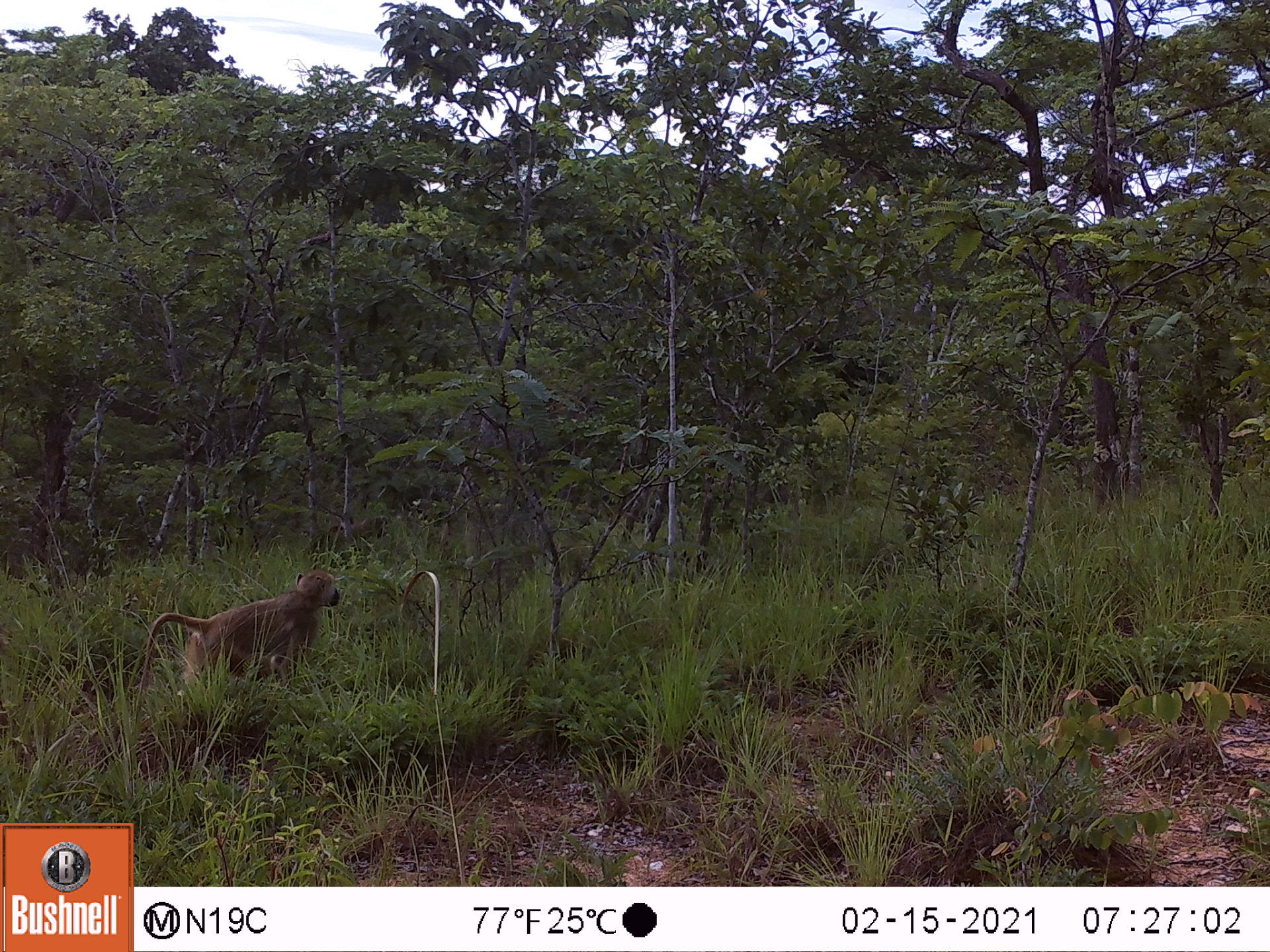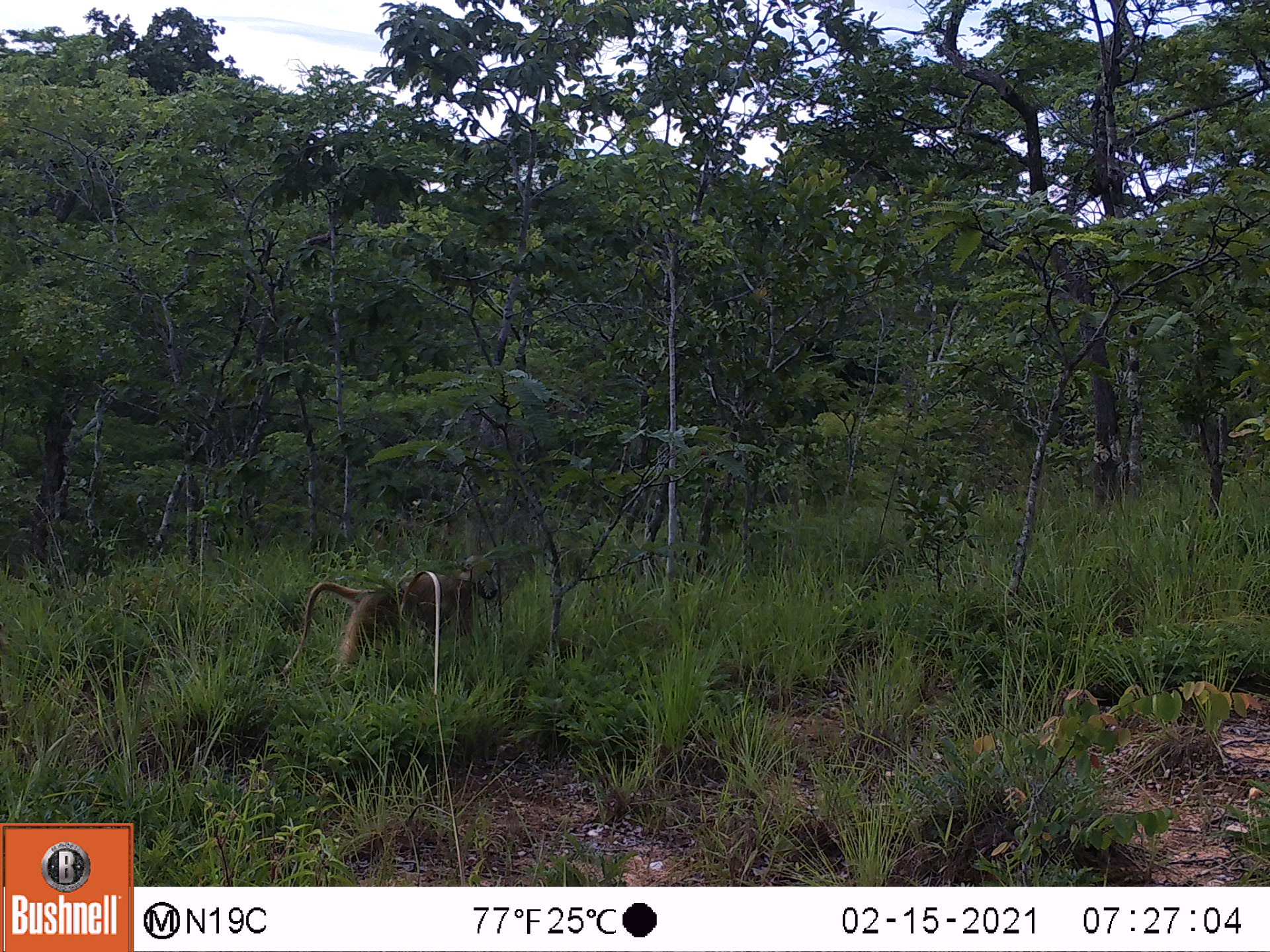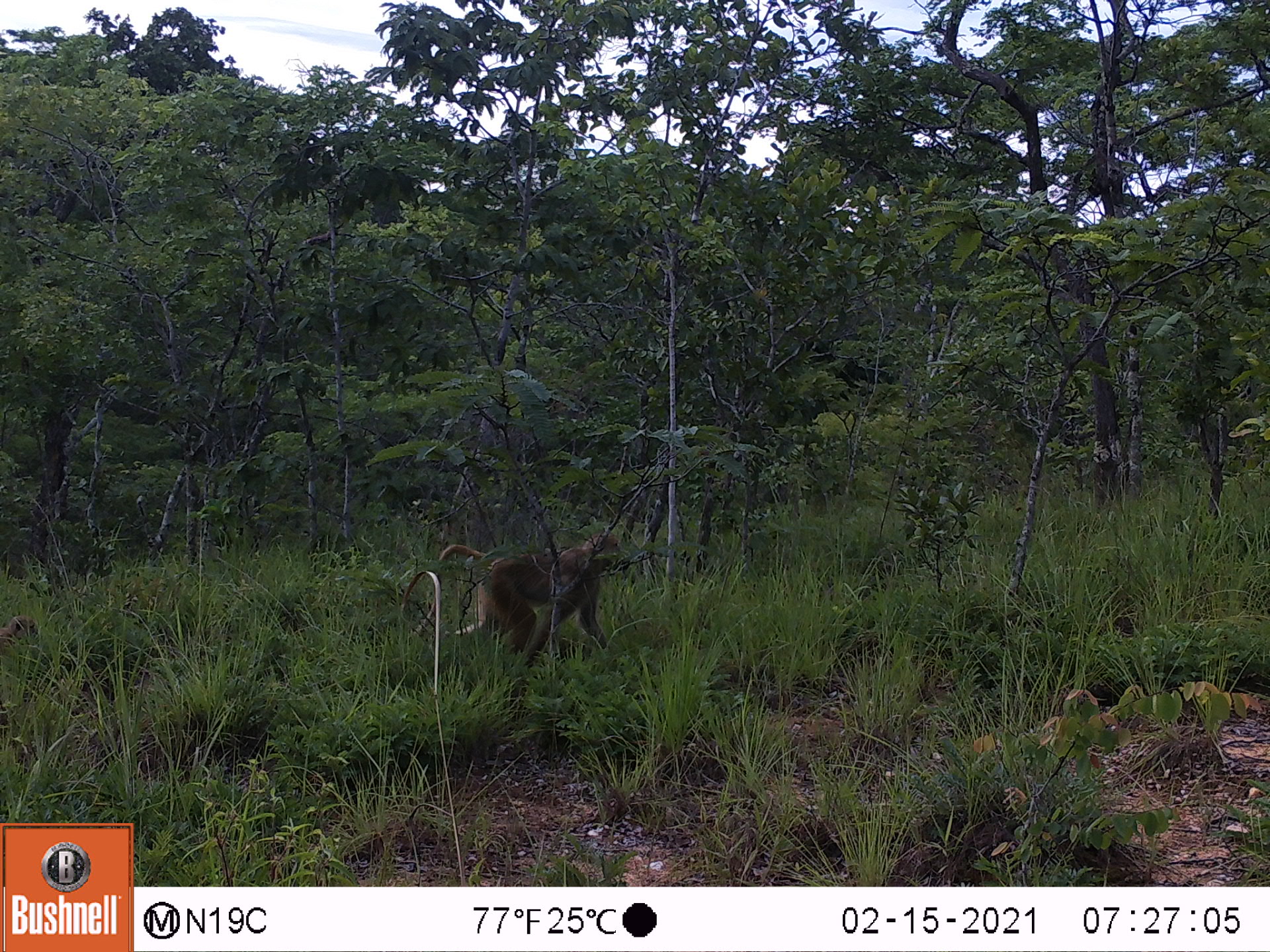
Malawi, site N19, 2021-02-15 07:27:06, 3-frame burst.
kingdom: Animalia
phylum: Chordata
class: Mammalia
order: Primates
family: Cercopithecidae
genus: Papio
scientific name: Papio cynocephalus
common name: yellow baboon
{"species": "yellow baboon (Papio cynocephalus)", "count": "1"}